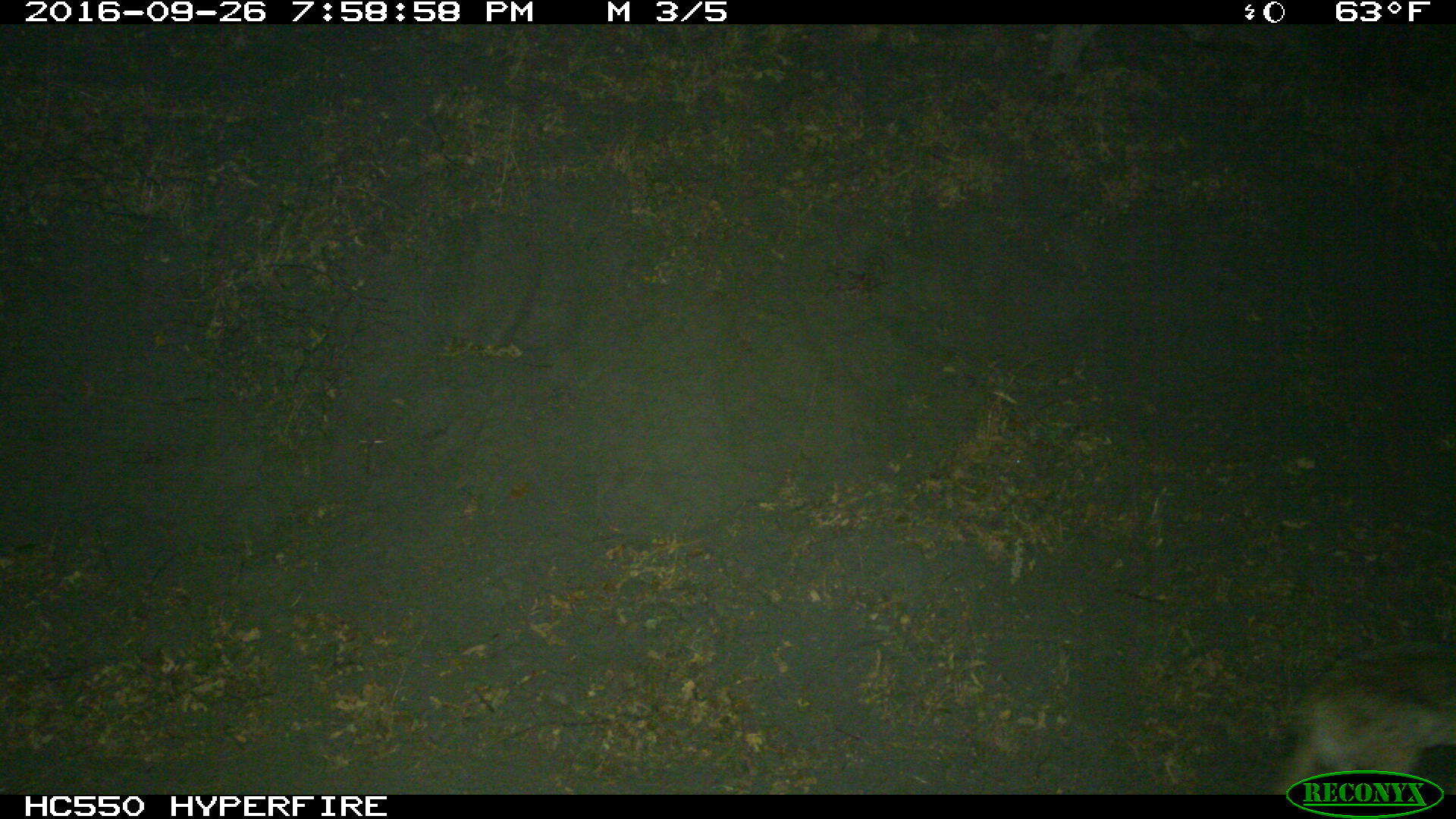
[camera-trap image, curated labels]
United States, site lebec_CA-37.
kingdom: Animalia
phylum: Chordata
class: Mammalia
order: Carnivora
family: Canidae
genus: Canis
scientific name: Canis latrans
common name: coyote